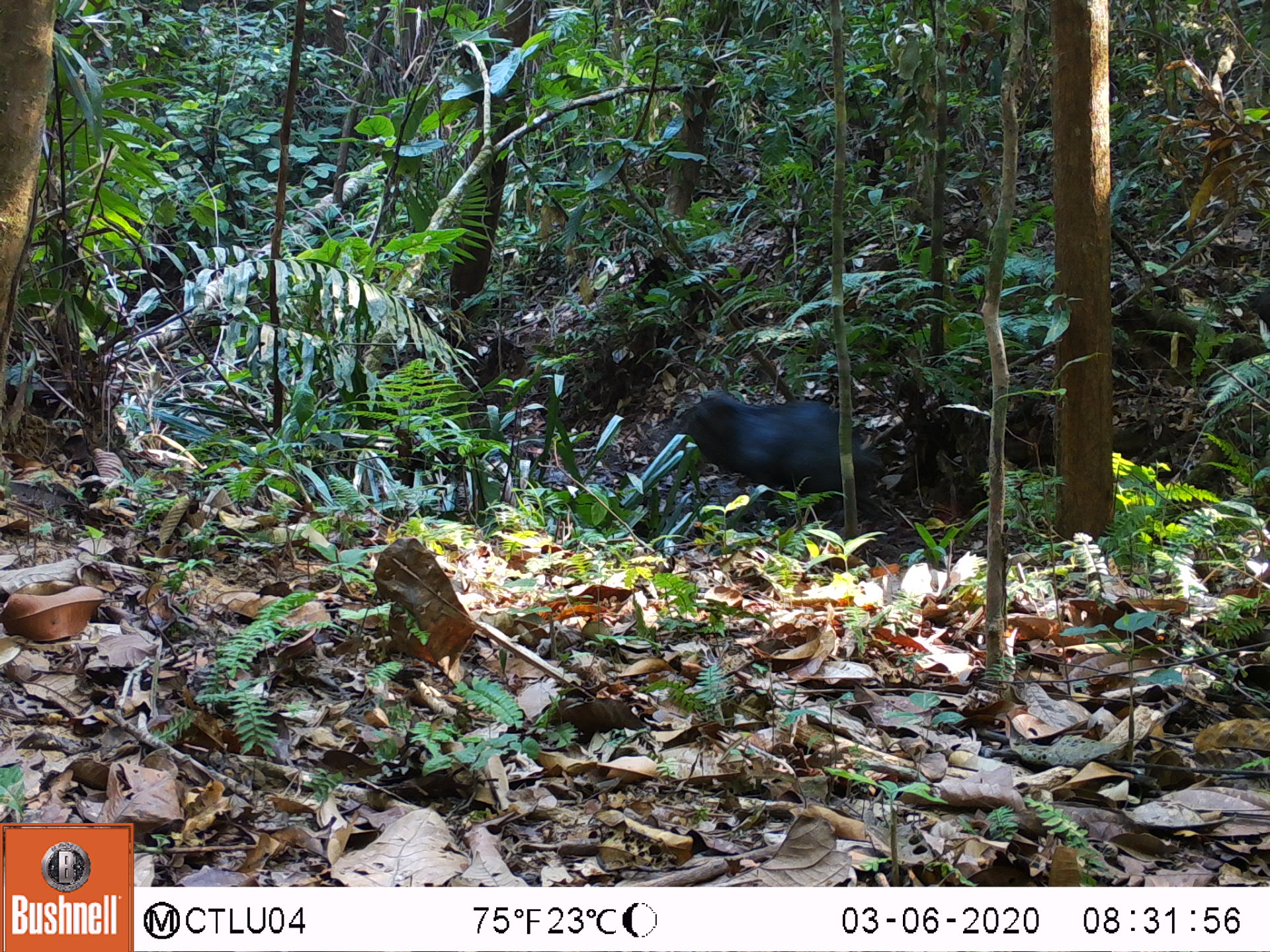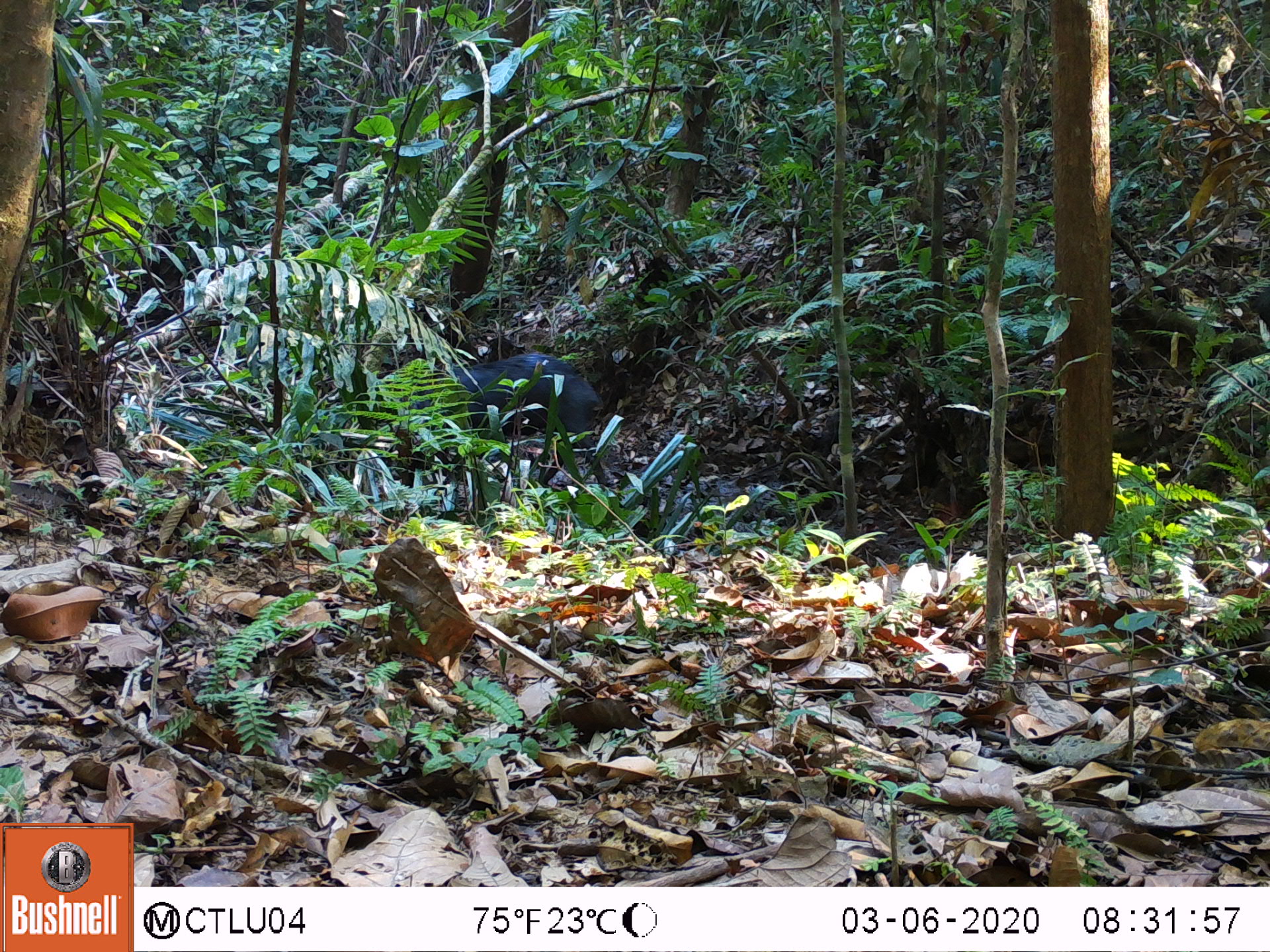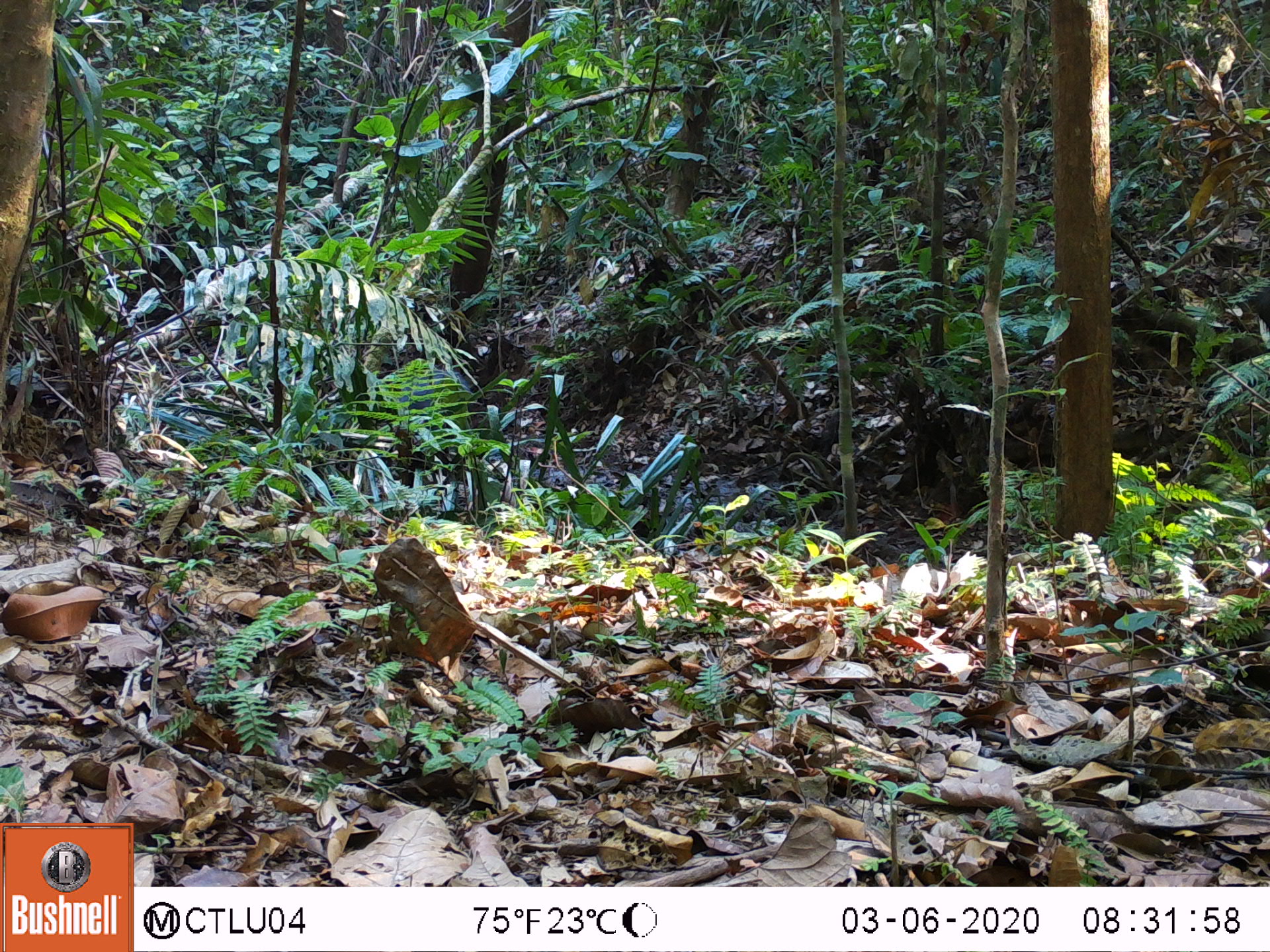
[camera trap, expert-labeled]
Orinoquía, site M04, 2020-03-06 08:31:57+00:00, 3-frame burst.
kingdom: Animalia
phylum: Chordata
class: Mammalia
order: Artiodactyla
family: Tayassuidae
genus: Tayassu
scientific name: Tayassu pecari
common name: white-lipped peccary